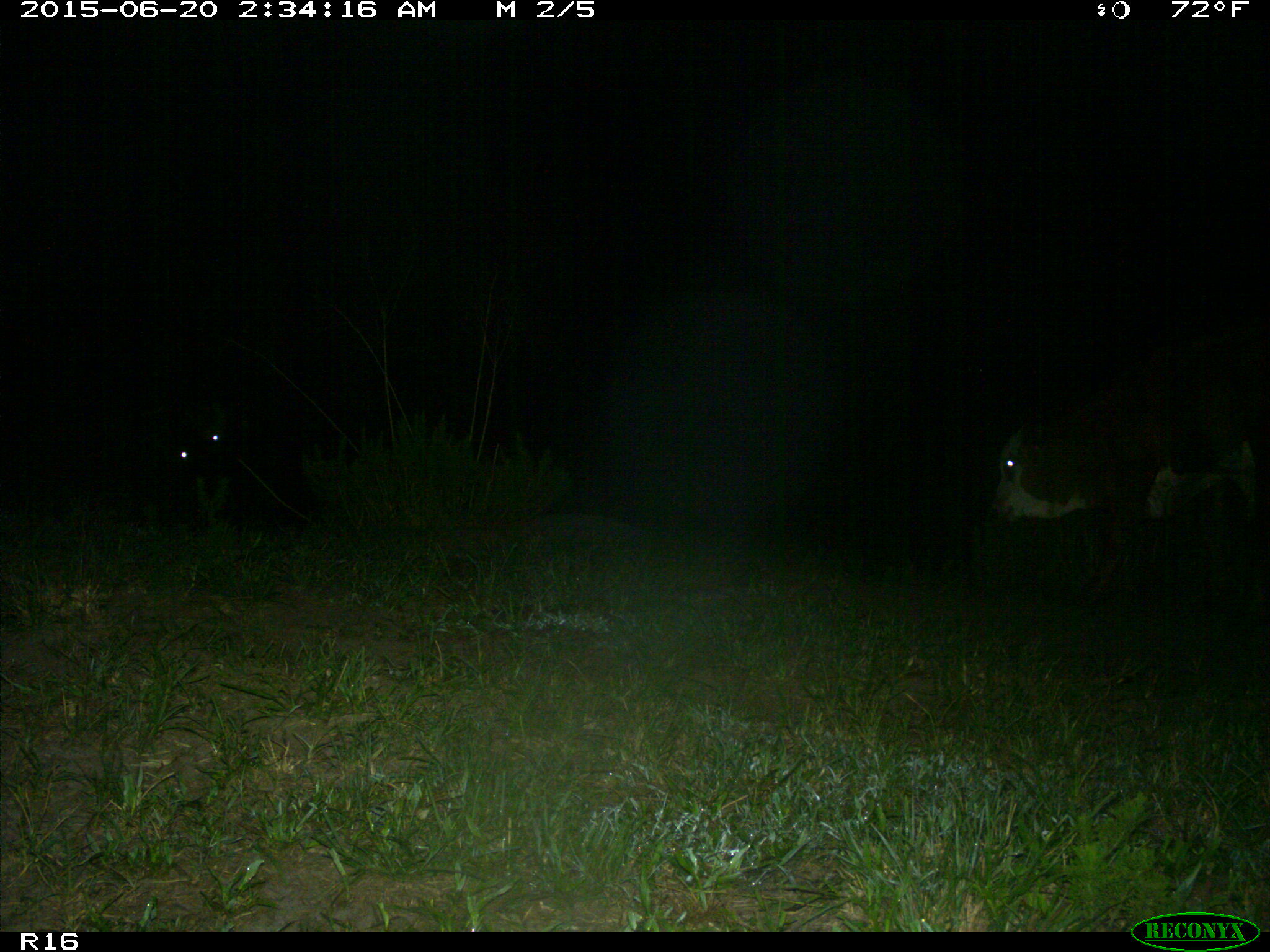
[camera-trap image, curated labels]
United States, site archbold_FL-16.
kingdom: Animalia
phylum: Chordata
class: Mammalia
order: Artiodactyla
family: Bovidae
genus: Bos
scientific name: Bos taurus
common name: domestic cow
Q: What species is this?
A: Bos taurus (domestic cow).